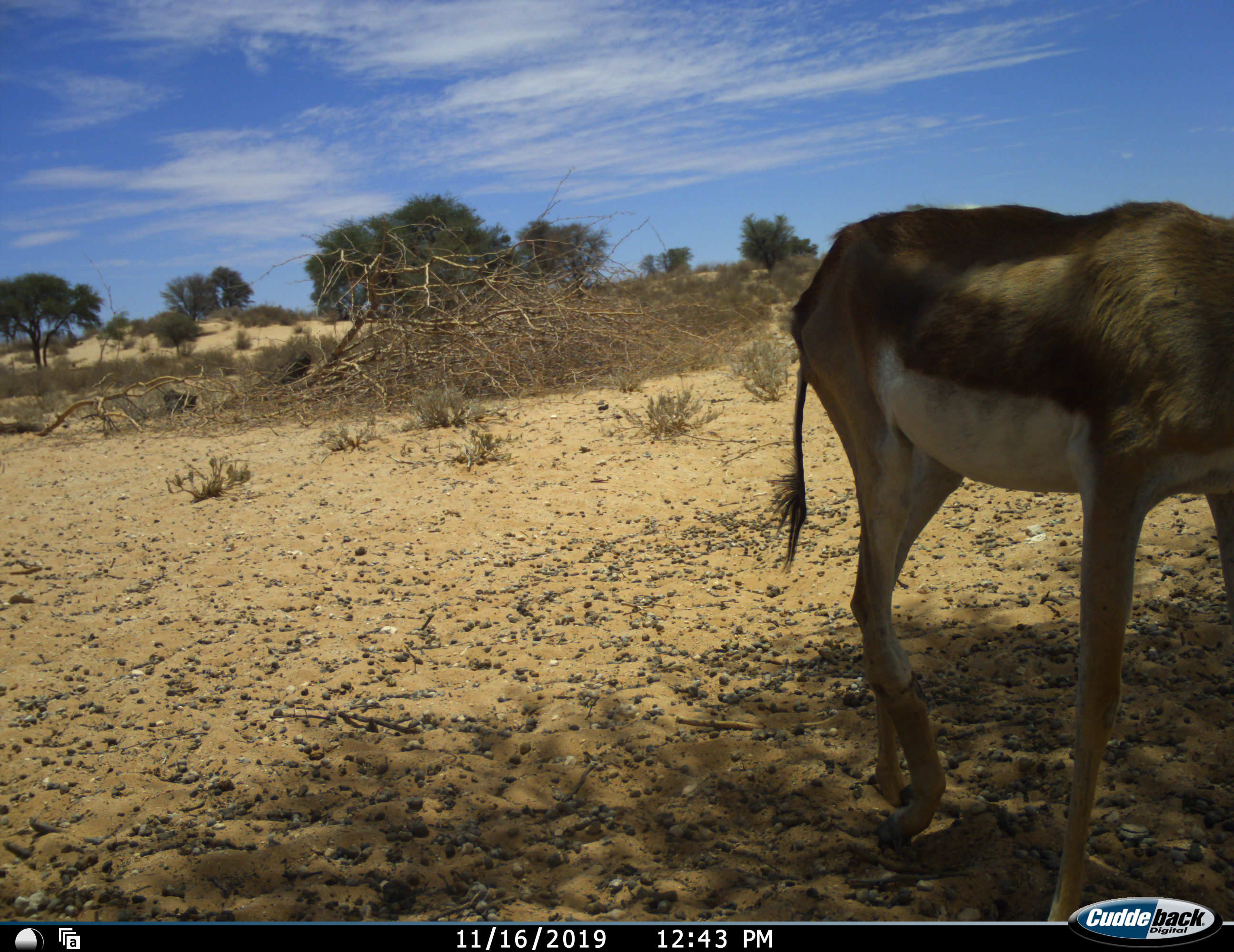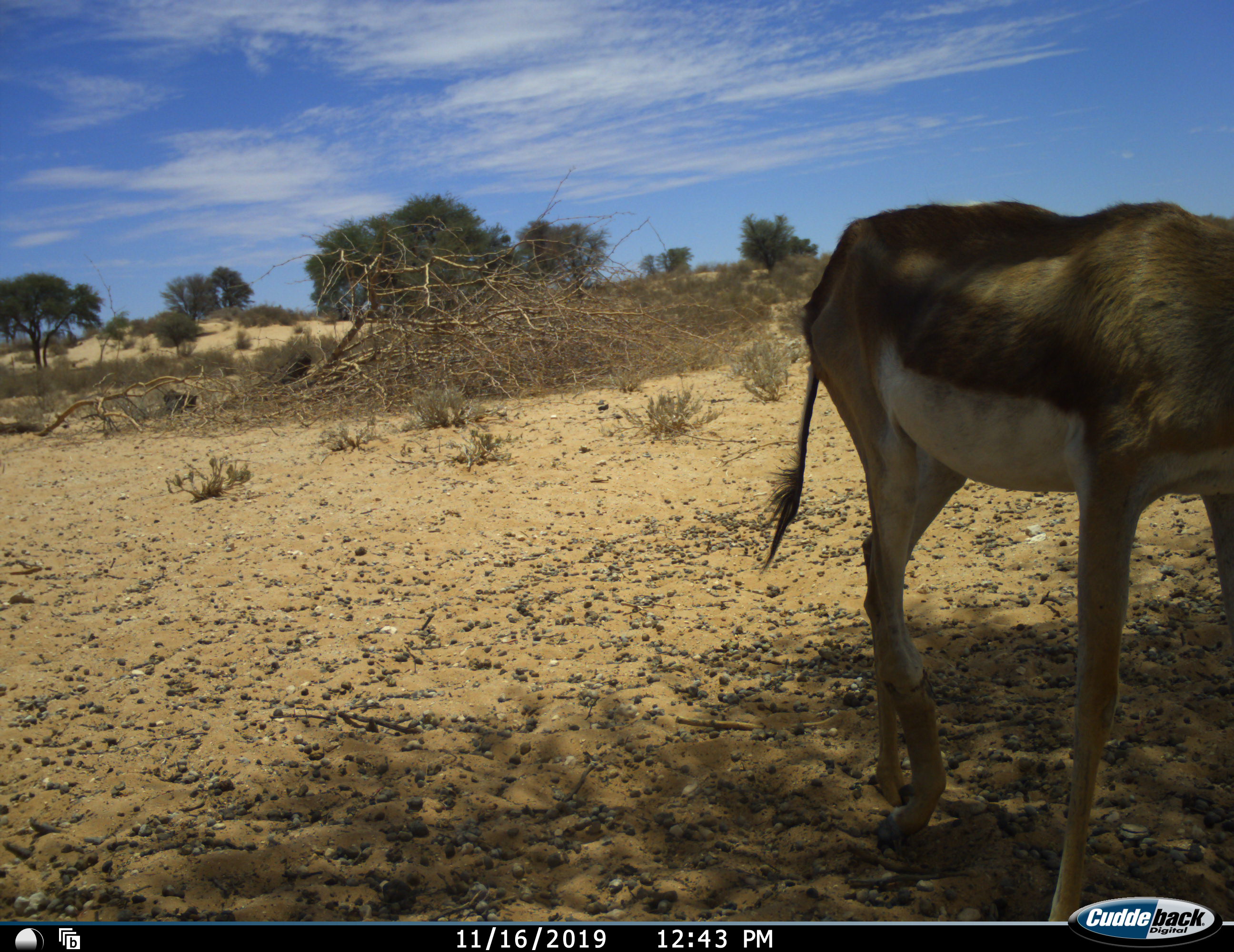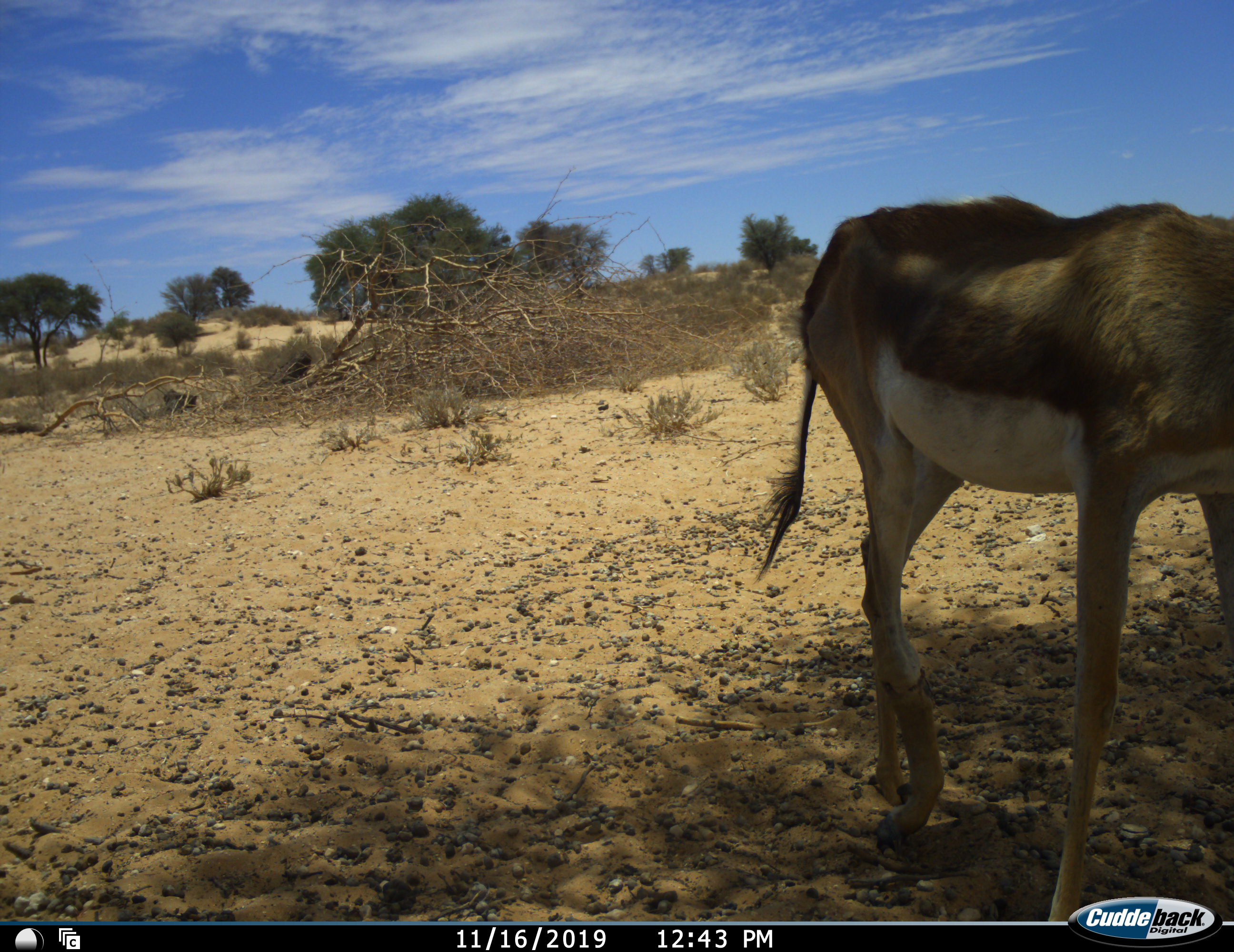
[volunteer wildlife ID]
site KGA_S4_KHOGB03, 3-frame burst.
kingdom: Animalia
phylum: Chordata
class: Mammalia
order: Artiodactyla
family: Bovidae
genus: Antidorcas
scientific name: Antidorcas marsupialis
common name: springbok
Springbok (Antidorcas marsupialis), count 1. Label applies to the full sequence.